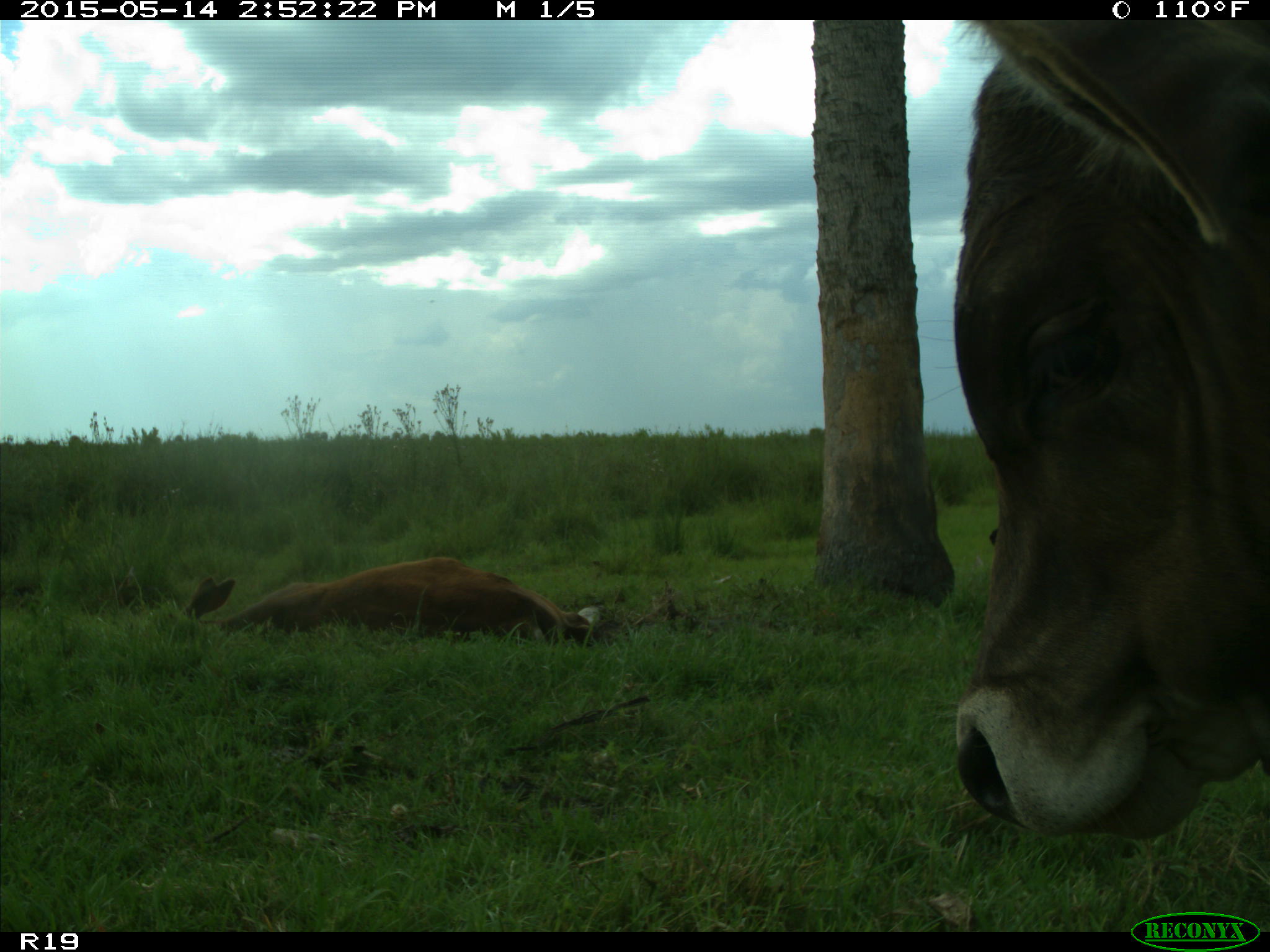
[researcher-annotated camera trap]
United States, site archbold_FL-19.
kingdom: Animalia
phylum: Chordata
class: Mammalia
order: Artiodactyla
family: Bovidae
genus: Bos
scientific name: Bos taurus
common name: domestic cow